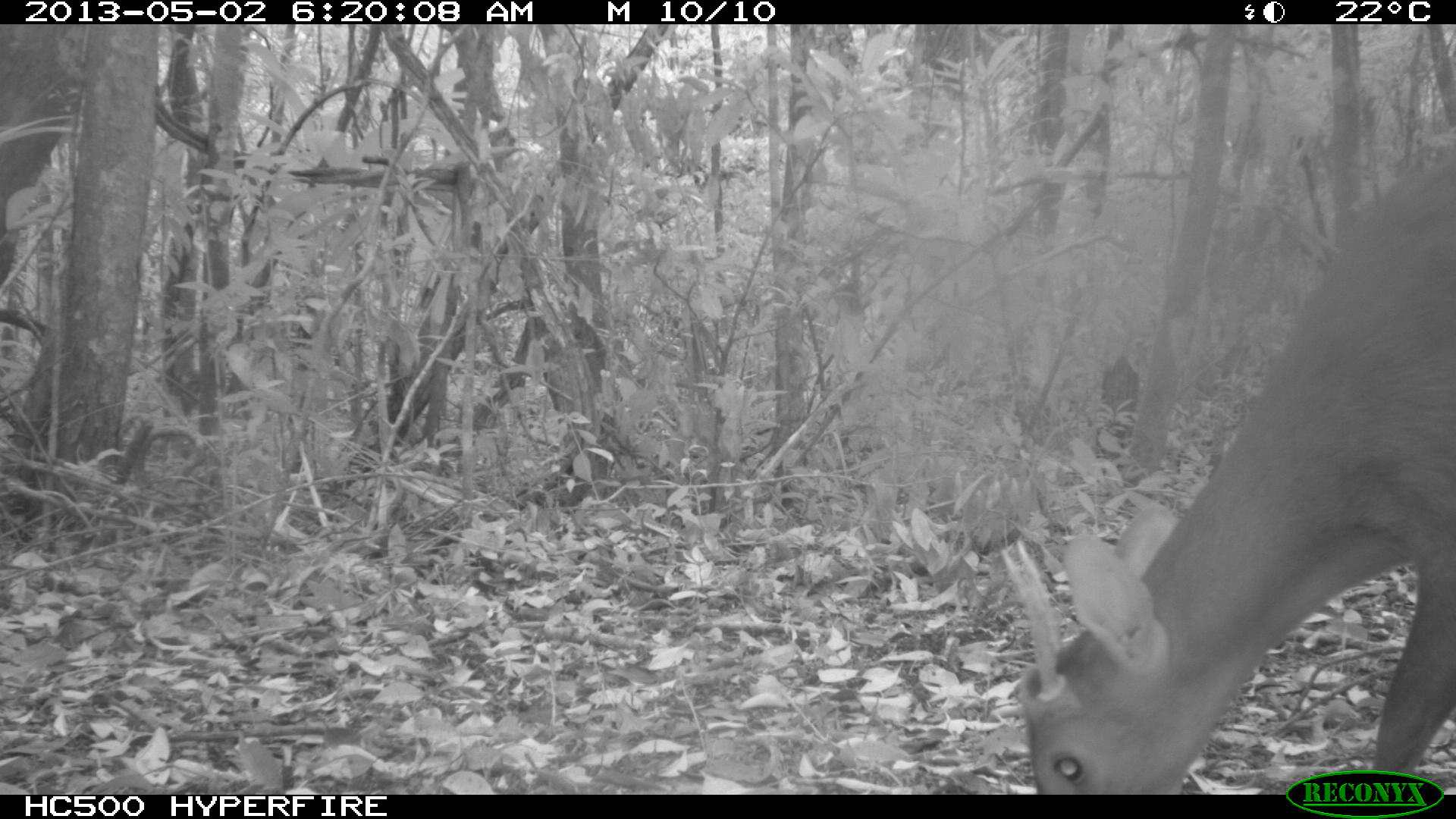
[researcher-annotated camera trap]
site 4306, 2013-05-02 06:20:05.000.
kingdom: Animalia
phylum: Chordata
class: Mammalia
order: Artiodactyla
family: Cervidae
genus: Mazama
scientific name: Mazama temama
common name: central american red brocket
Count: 1.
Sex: male.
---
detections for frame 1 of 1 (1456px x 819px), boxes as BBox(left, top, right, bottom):
mazama temama: BBox(1001, 157, 1456, 793)